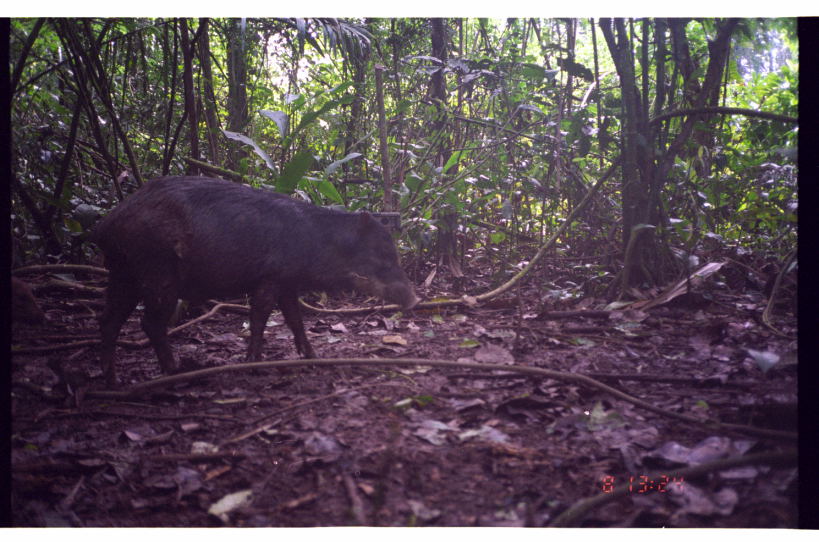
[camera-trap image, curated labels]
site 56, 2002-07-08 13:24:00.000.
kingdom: Animalia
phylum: Chordata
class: Mammalia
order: Artiodactyla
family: Tayassuidae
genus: Tayassu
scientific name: Tayassu pecari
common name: white-lipped peccary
Tayassu pecari (white-lipped peccary).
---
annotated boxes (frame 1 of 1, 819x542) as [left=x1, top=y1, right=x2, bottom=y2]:
tayassu pecari: [left=89, top=173, right=423, bottom=385]; [left=11, top=276, right=43, bottom=327]